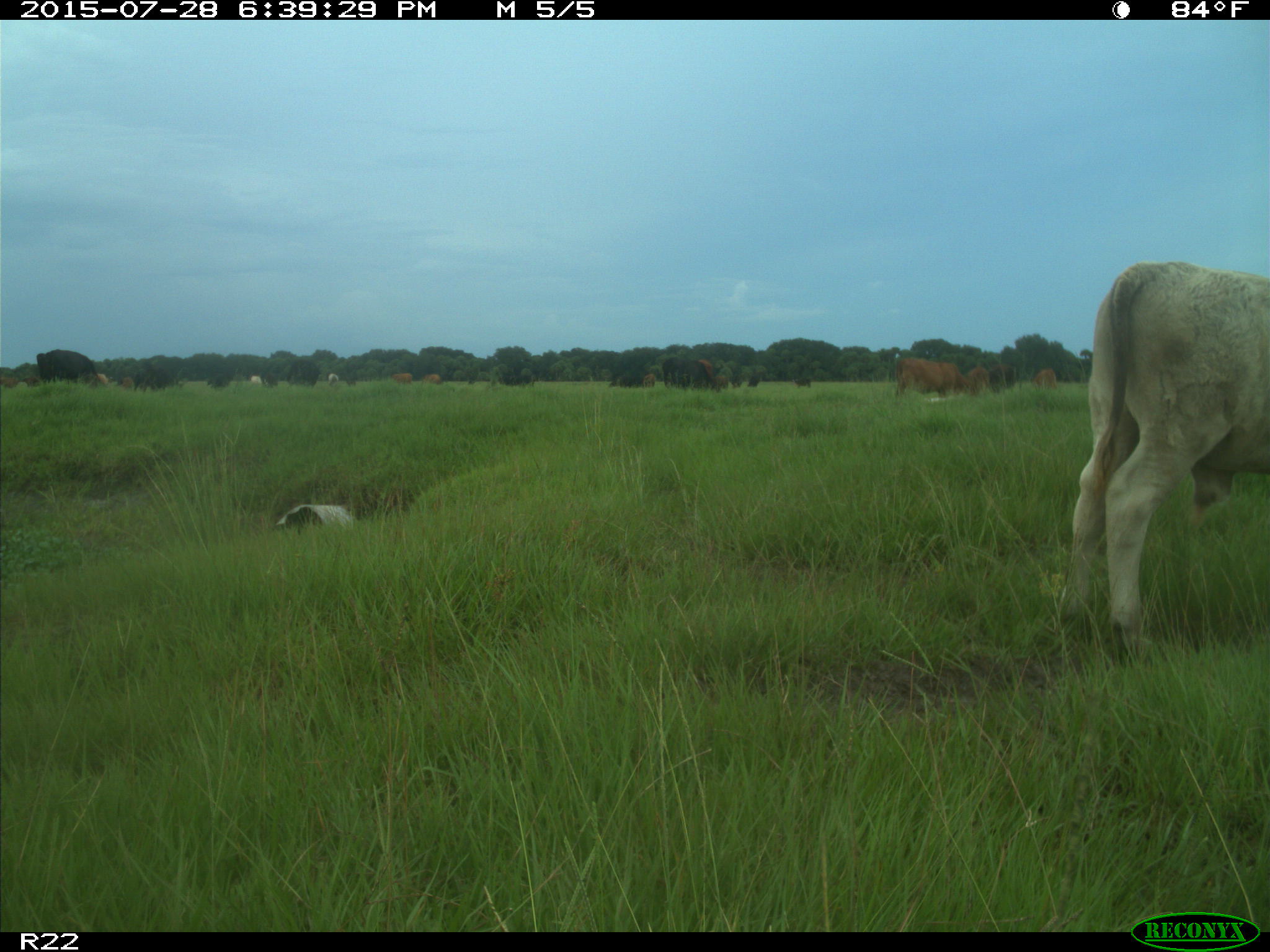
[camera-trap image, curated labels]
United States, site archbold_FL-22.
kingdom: Animalia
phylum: Chordata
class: Mammalia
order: Artiodactyla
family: Bovidae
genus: Bos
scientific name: Bos taurus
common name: domestic cow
Bos taurus (domestic cow).